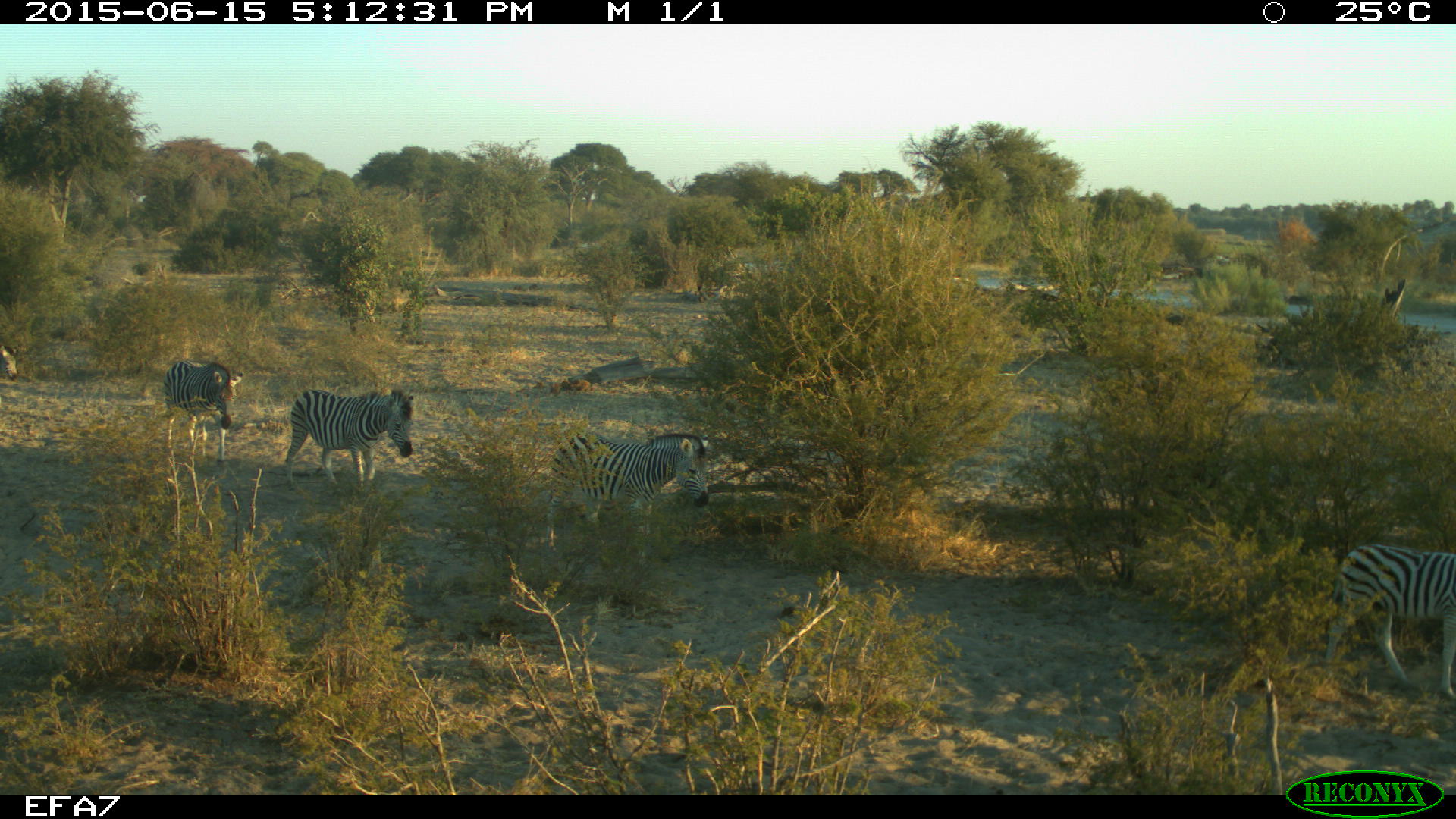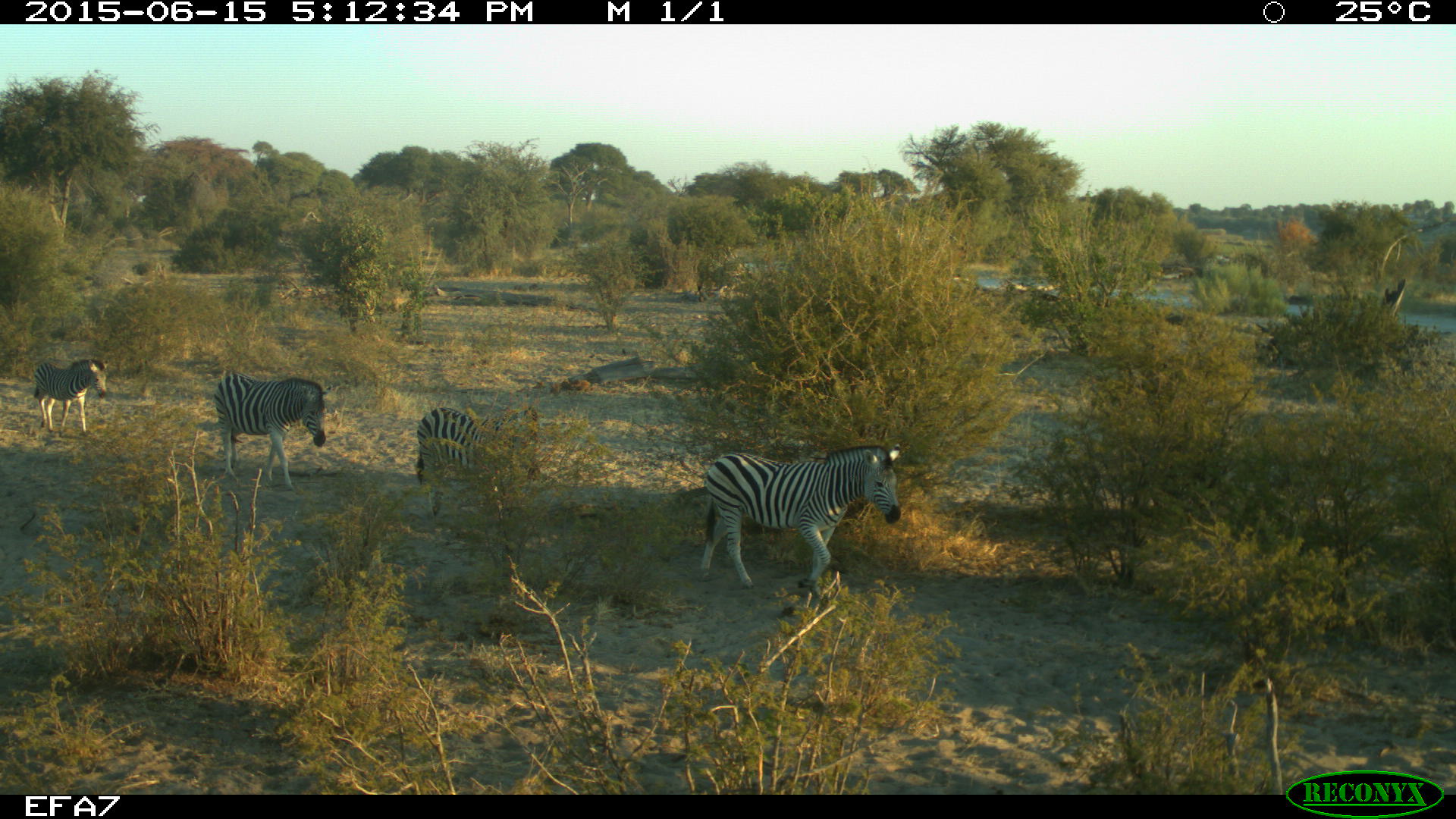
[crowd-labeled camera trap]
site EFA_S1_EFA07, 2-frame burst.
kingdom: Animalia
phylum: Chordata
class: Mammalia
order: Perissodactyla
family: Equidae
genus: Equus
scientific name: Equus quagga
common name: plains zebra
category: zebraplains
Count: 5.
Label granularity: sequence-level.